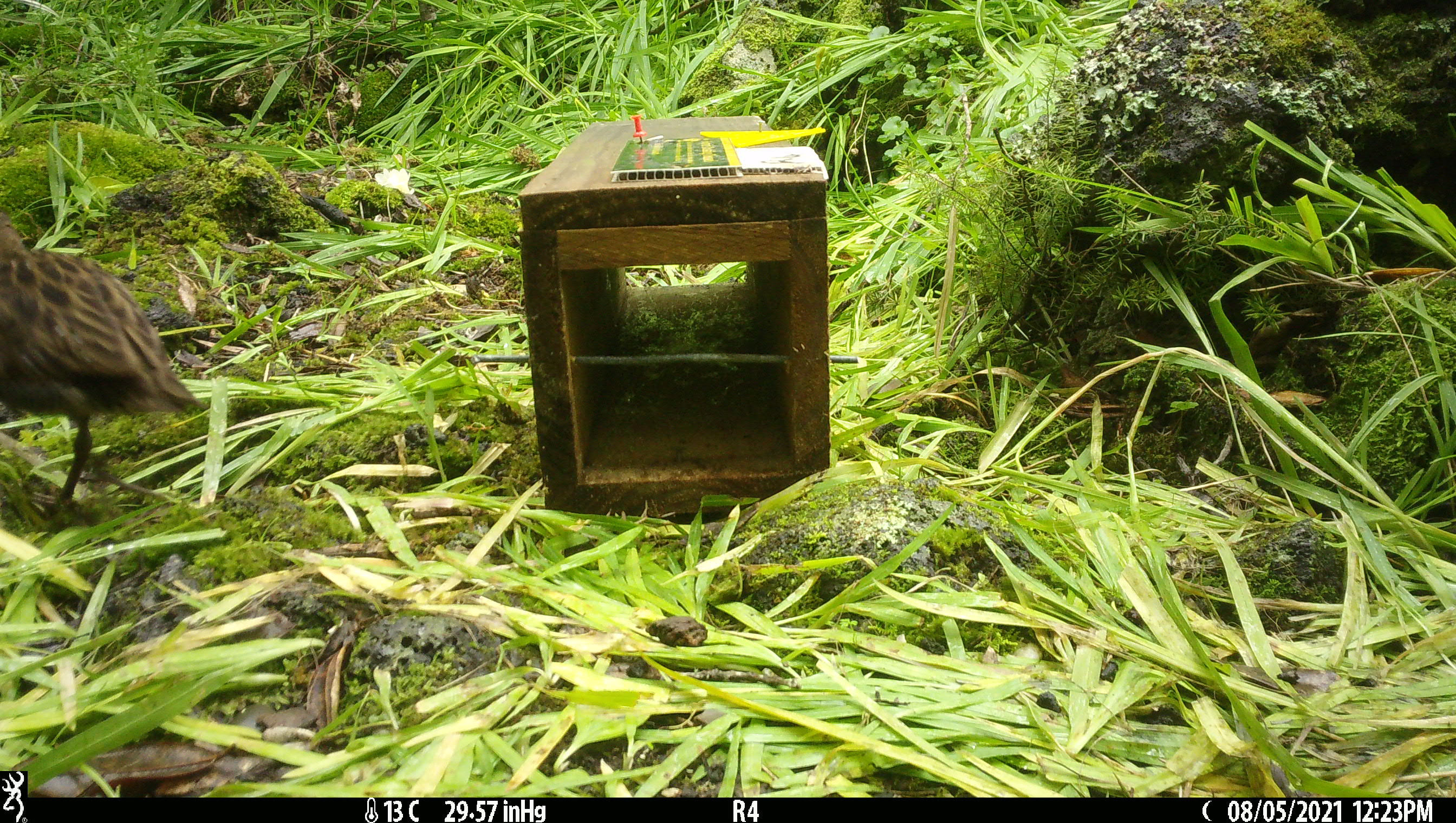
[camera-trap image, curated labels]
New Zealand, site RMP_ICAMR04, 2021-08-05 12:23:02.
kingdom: Animalia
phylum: Chordata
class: Aves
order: Gruiformes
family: Rallidae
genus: Gallirallus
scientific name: Gallirallus philippensis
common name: buff-banded rail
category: banded rail